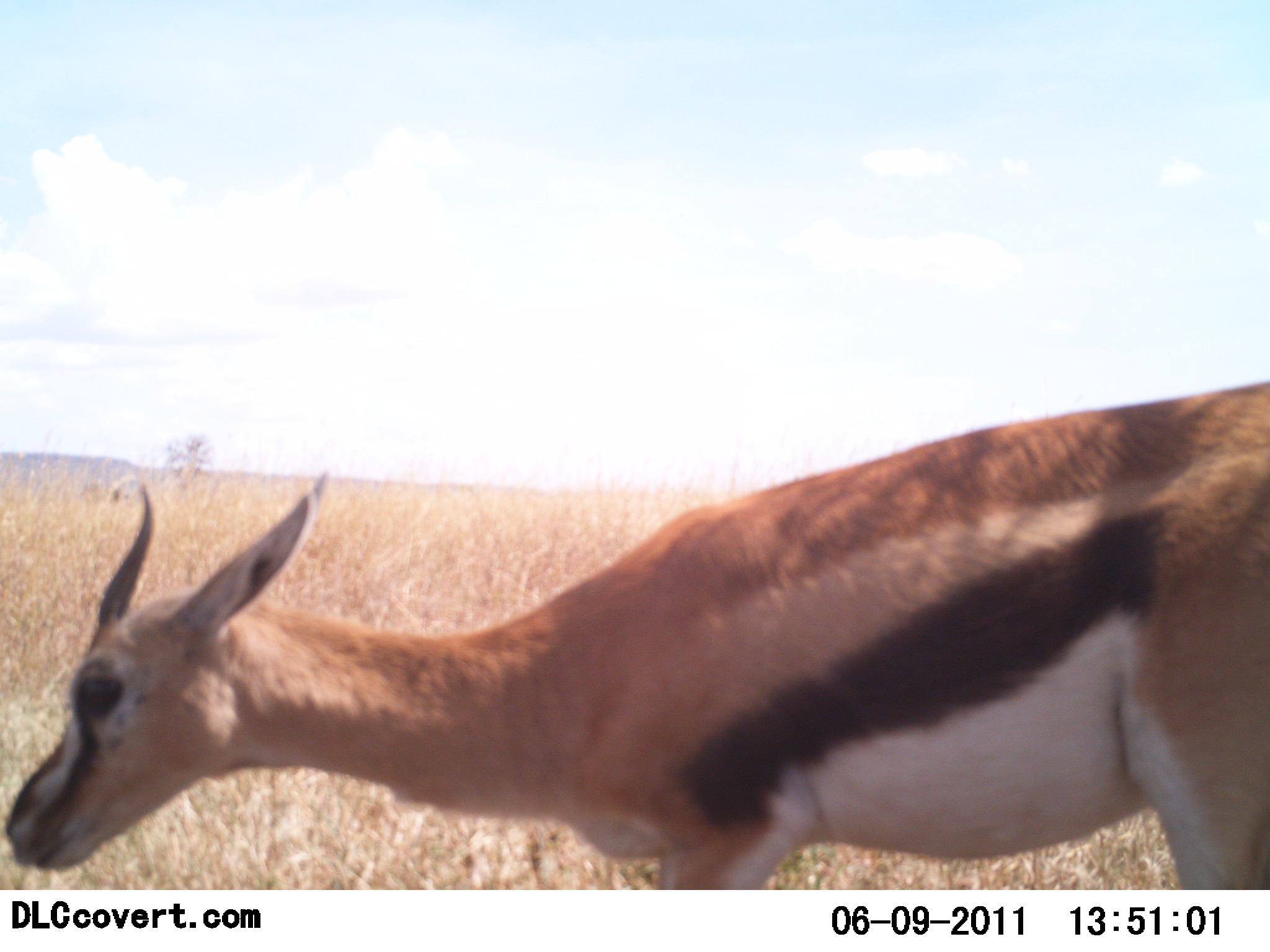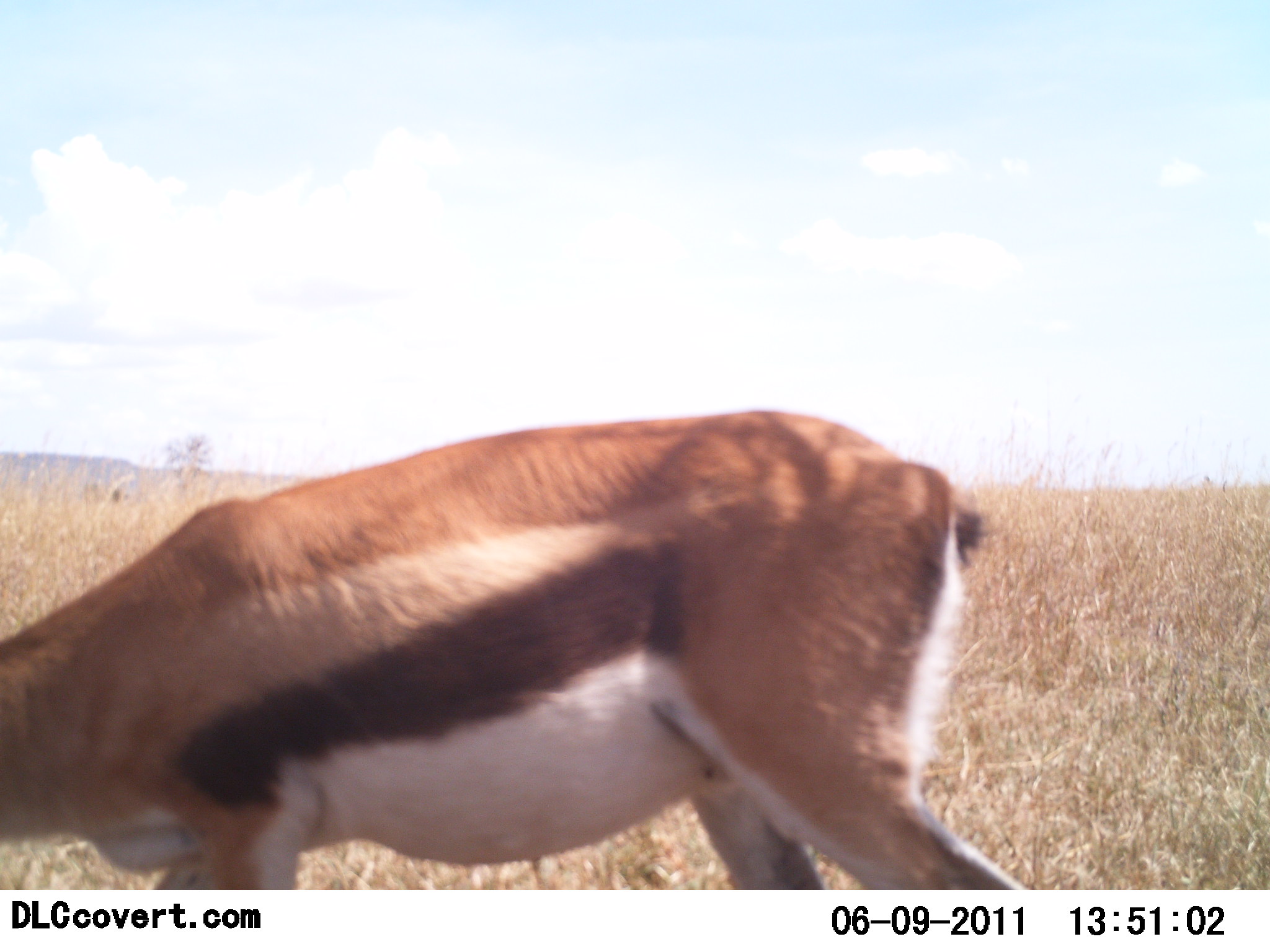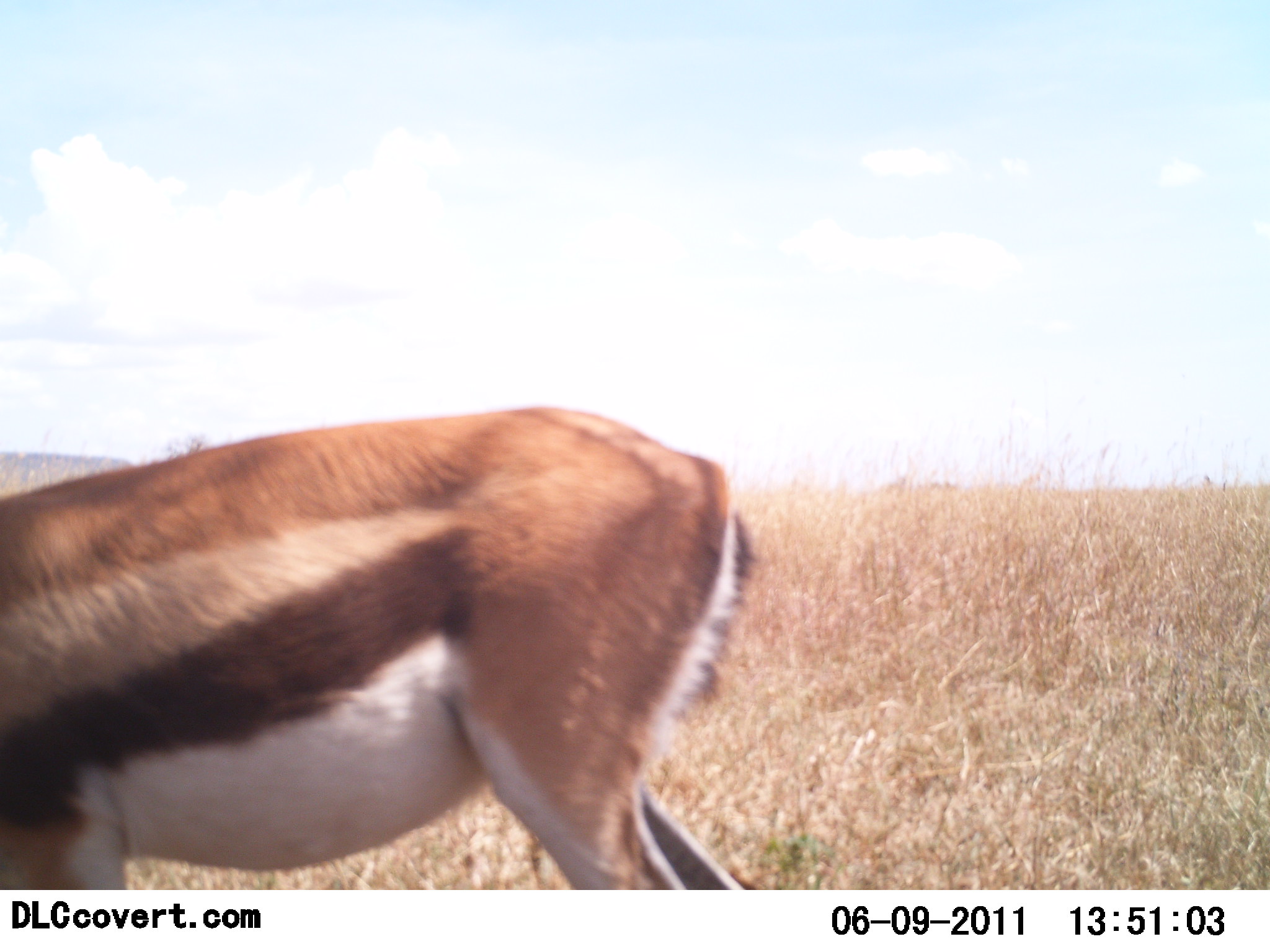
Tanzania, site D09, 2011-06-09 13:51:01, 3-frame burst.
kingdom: Animalia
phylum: Chordata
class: Mammalia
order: Artiodactyla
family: Bovidae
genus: Eudorcas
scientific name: Eudorcas thomsonii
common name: thomson's gazelle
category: gazellethomsons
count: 1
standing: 27%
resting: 0%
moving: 73%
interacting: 0%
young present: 0%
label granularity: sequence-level